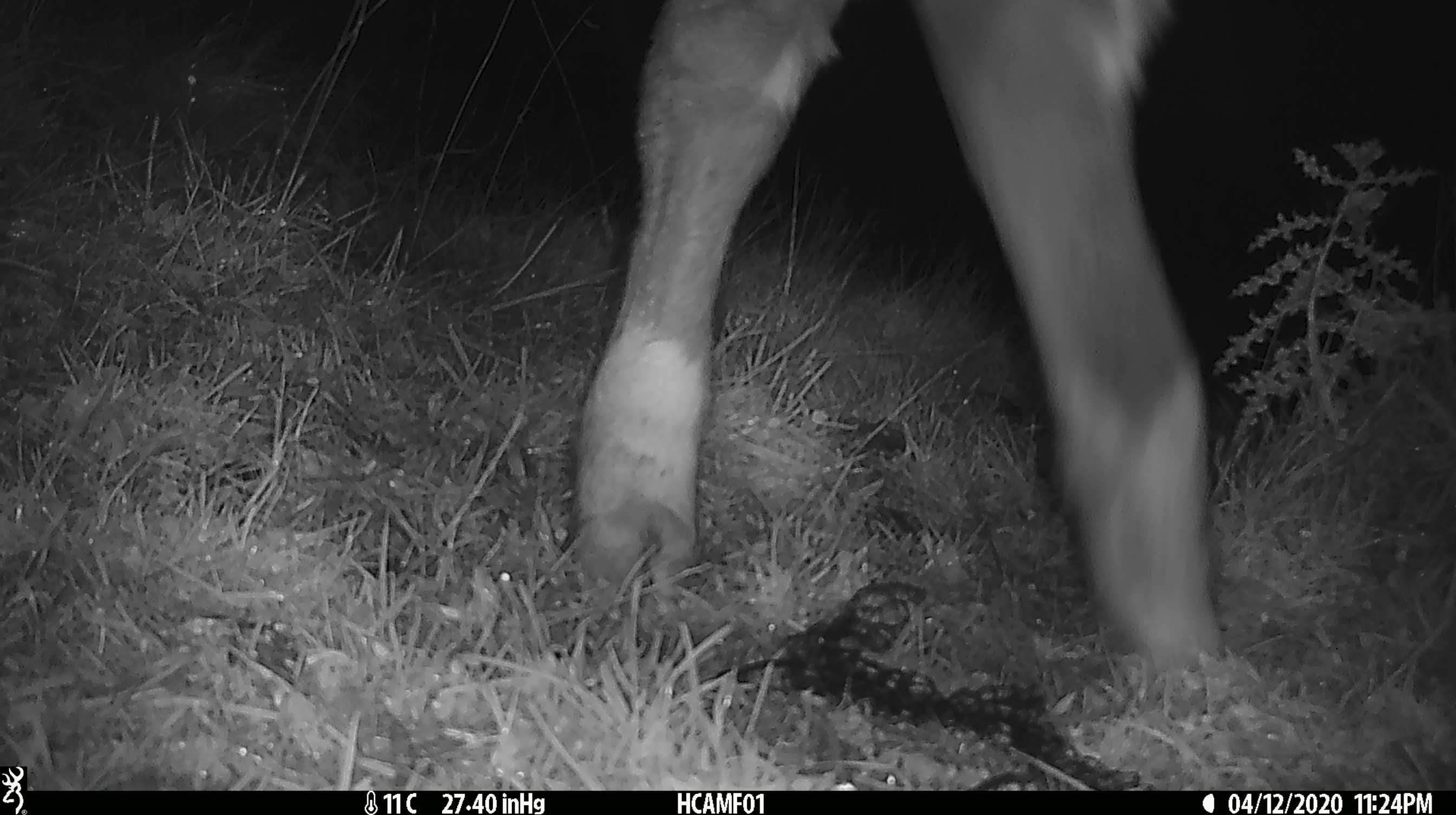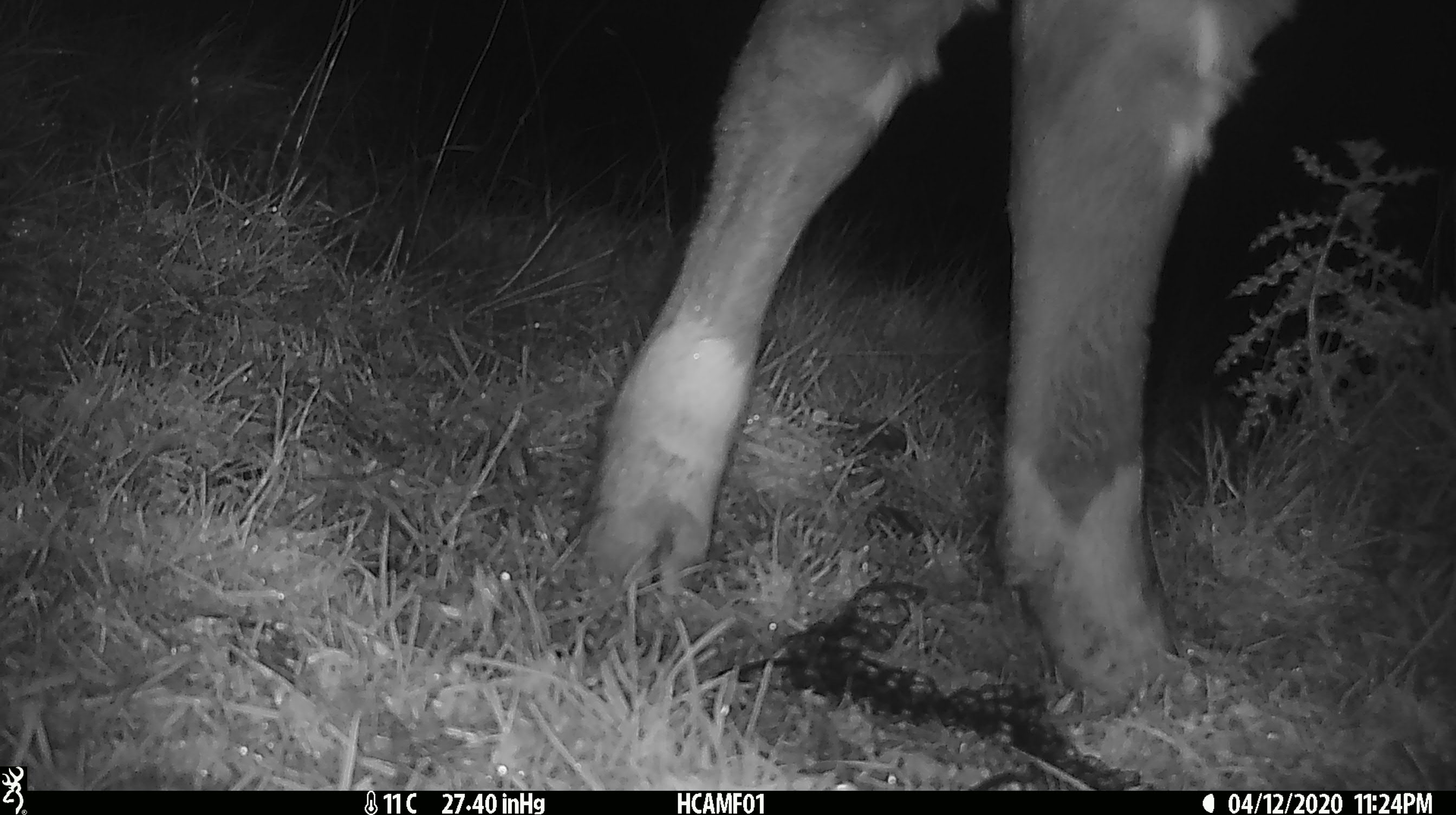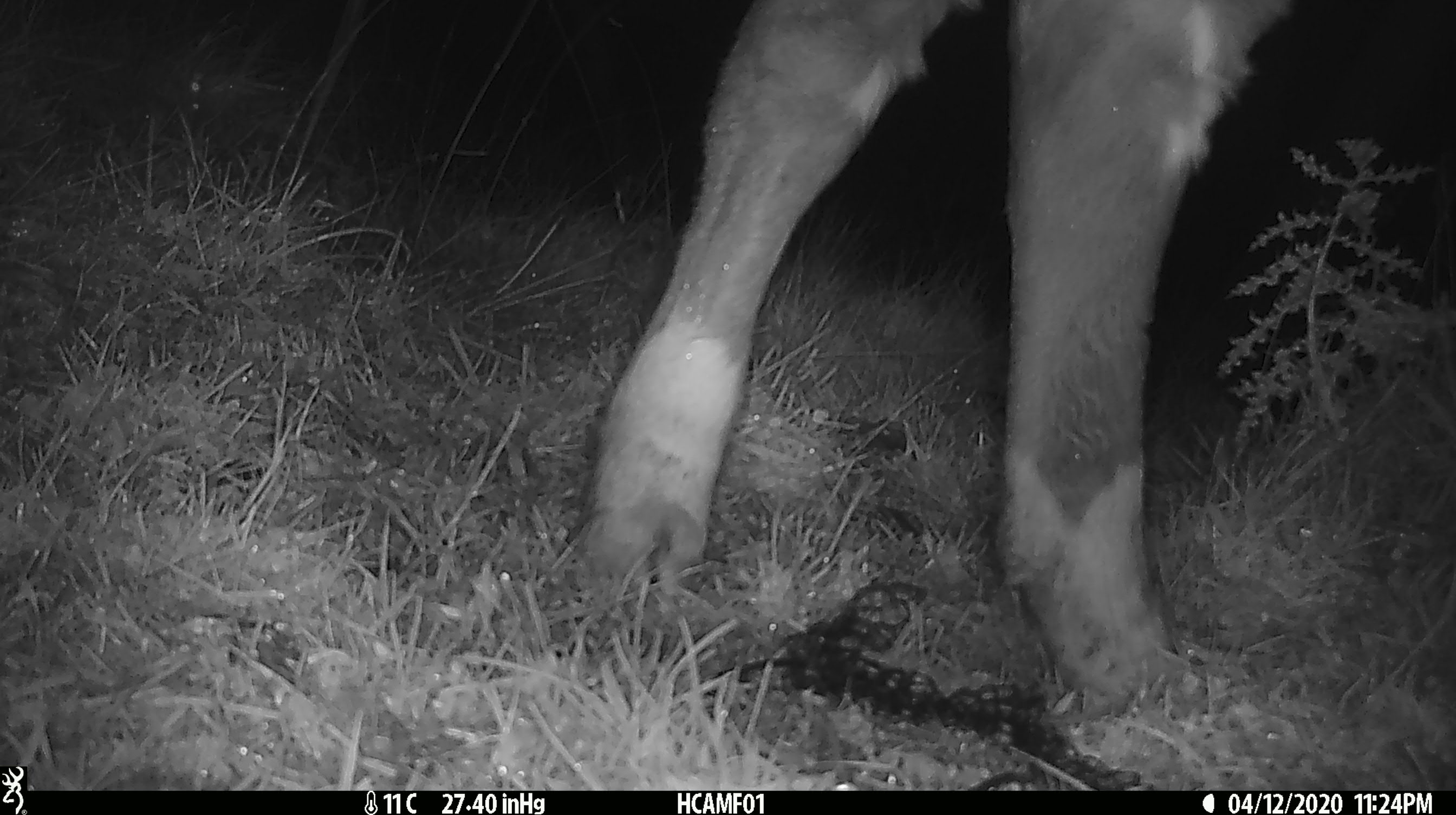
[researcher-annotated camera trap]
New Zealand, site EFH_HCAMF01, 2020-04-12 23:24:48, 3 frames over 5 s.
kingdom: Animalia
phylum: Chordata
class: Mammalia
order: Artiodactyla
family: Bovidae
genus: Bos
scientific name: Bos taurus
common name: domestic cow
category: cow